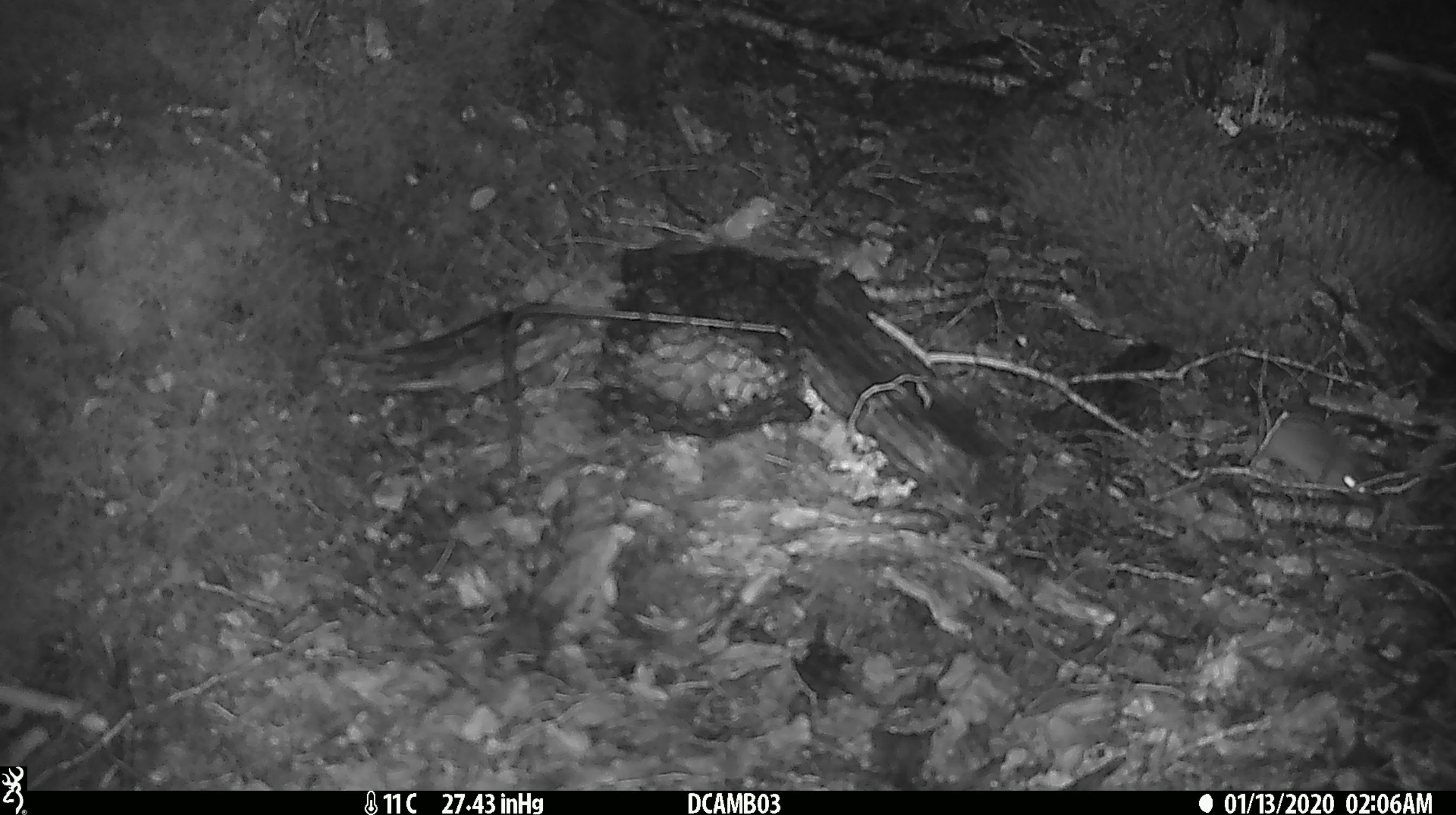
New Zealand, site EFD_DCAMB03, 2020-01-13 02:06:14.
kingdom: Animalia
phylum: Chordata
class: Mammalia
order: Rodentia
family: Muridae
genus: Mus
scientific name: Mus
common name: mouse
Mouse (Mus).